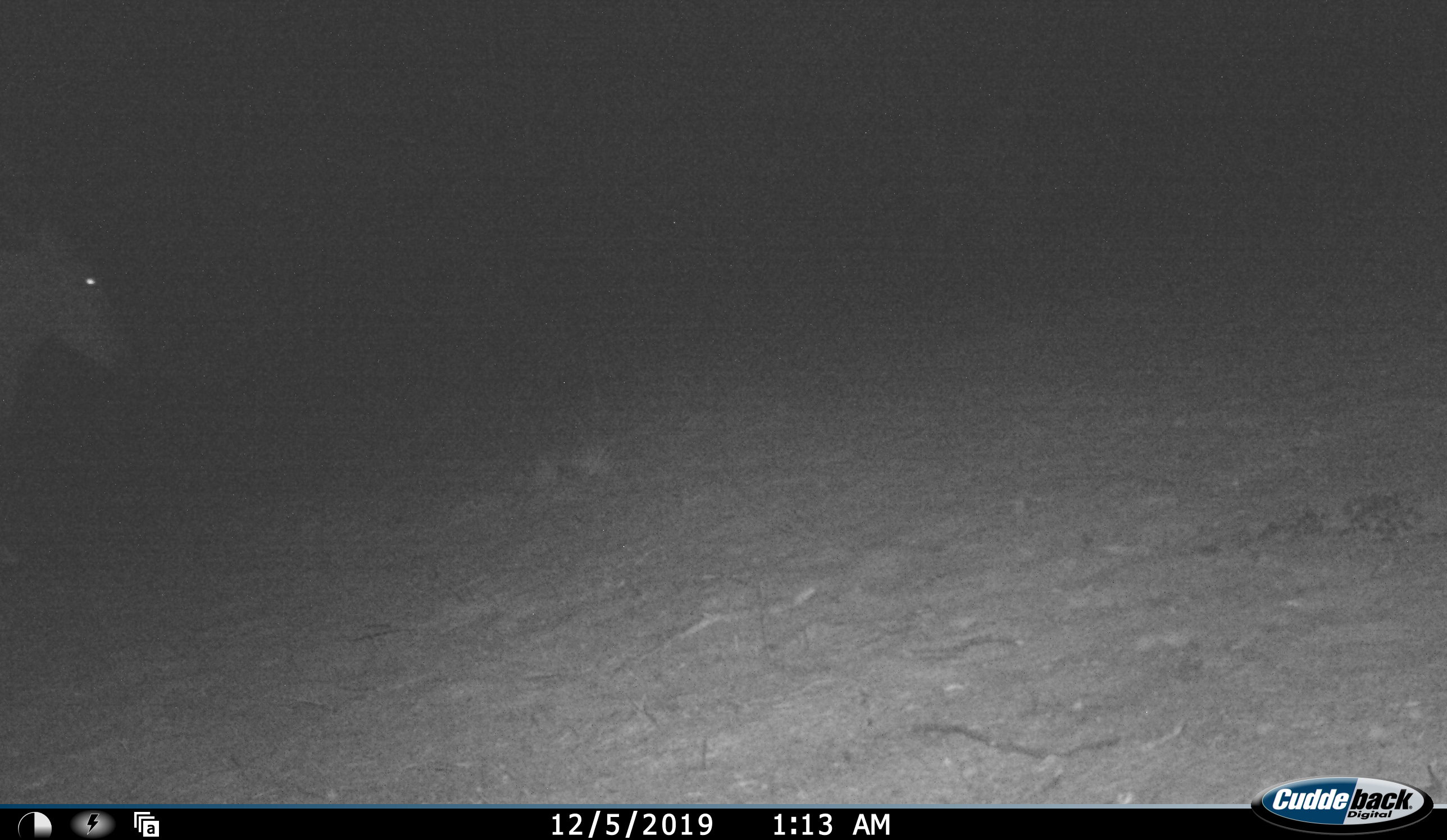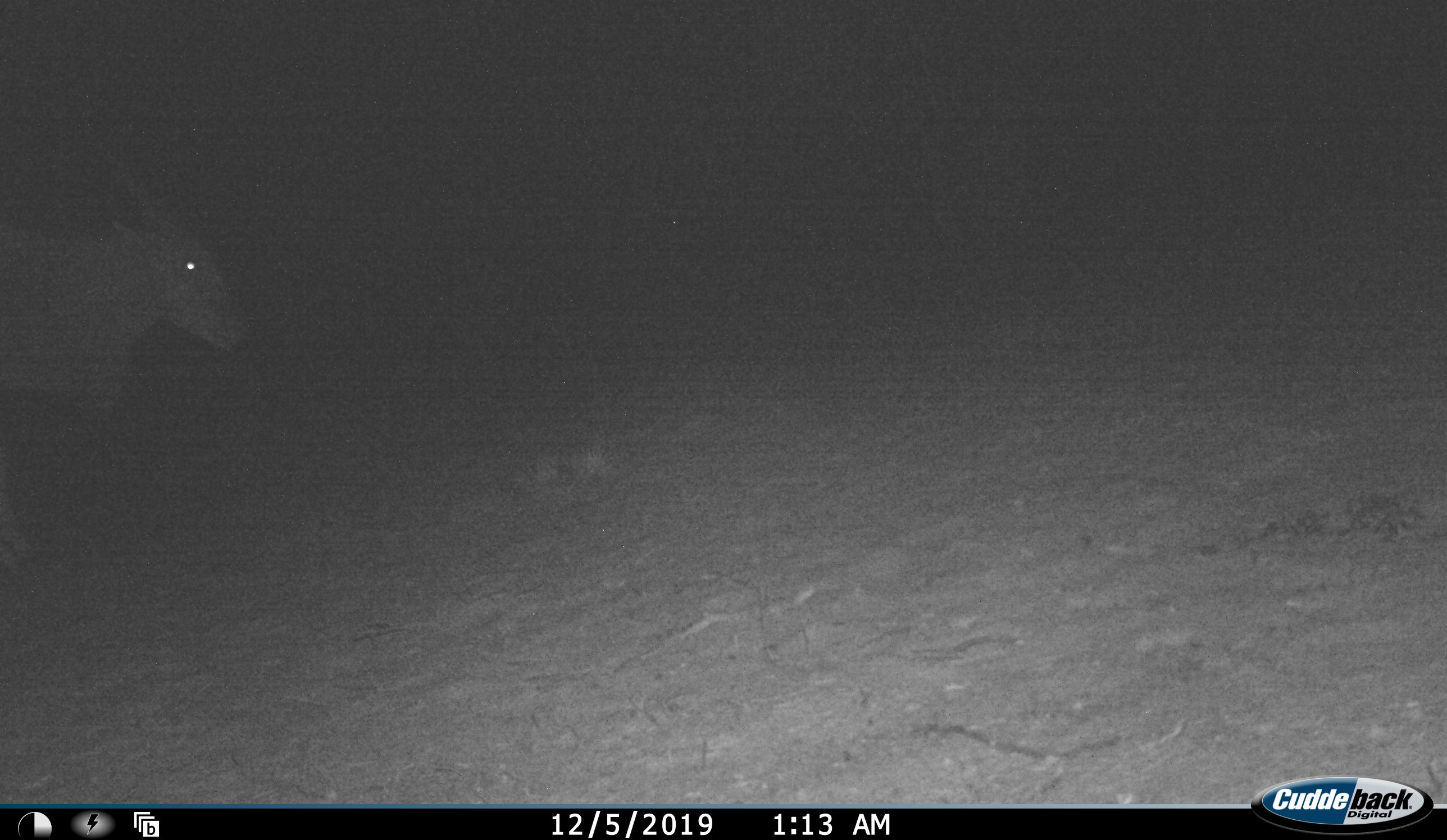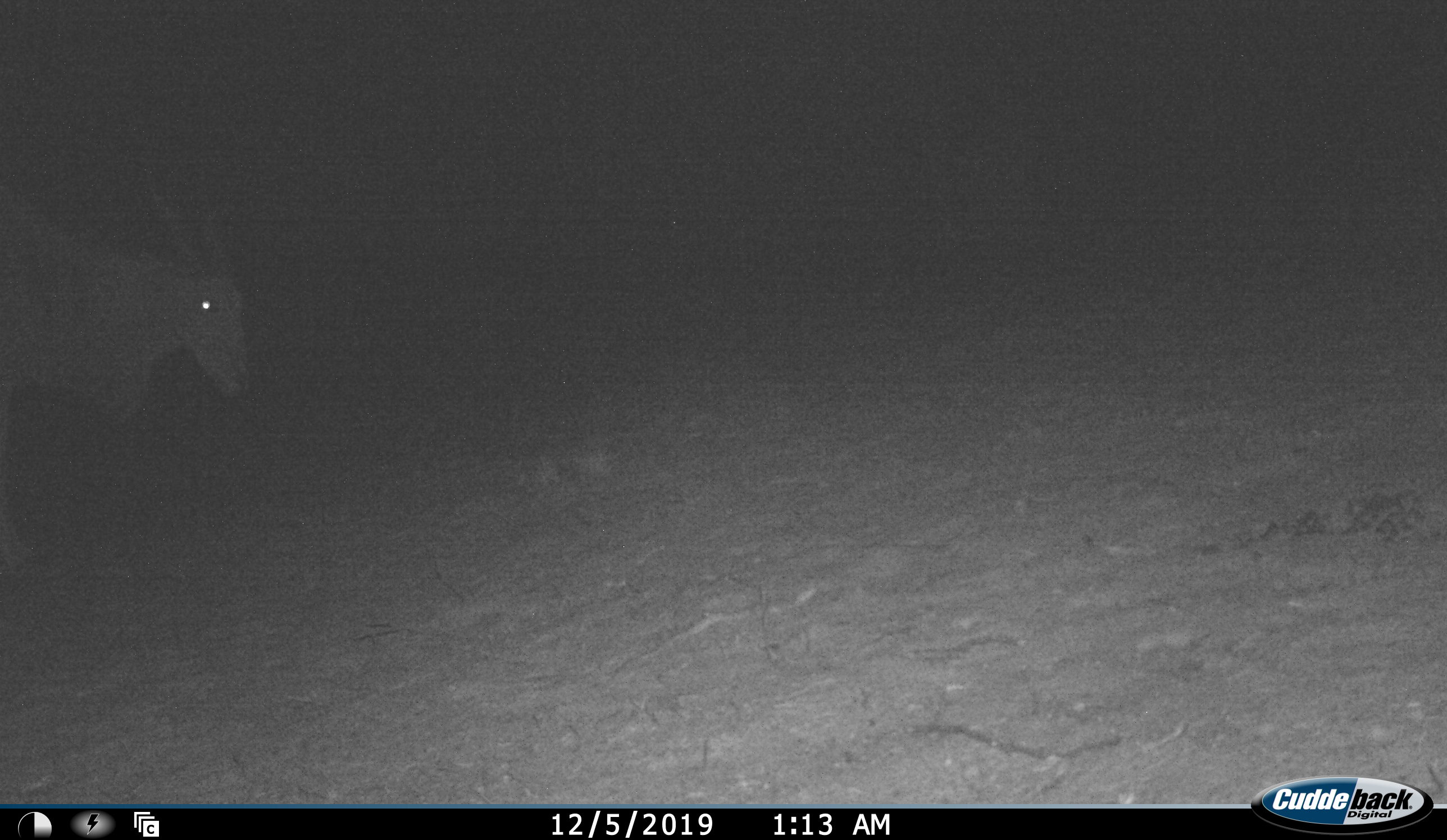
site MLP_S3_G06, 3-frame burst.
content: unidentified animal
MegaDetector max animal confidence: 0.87